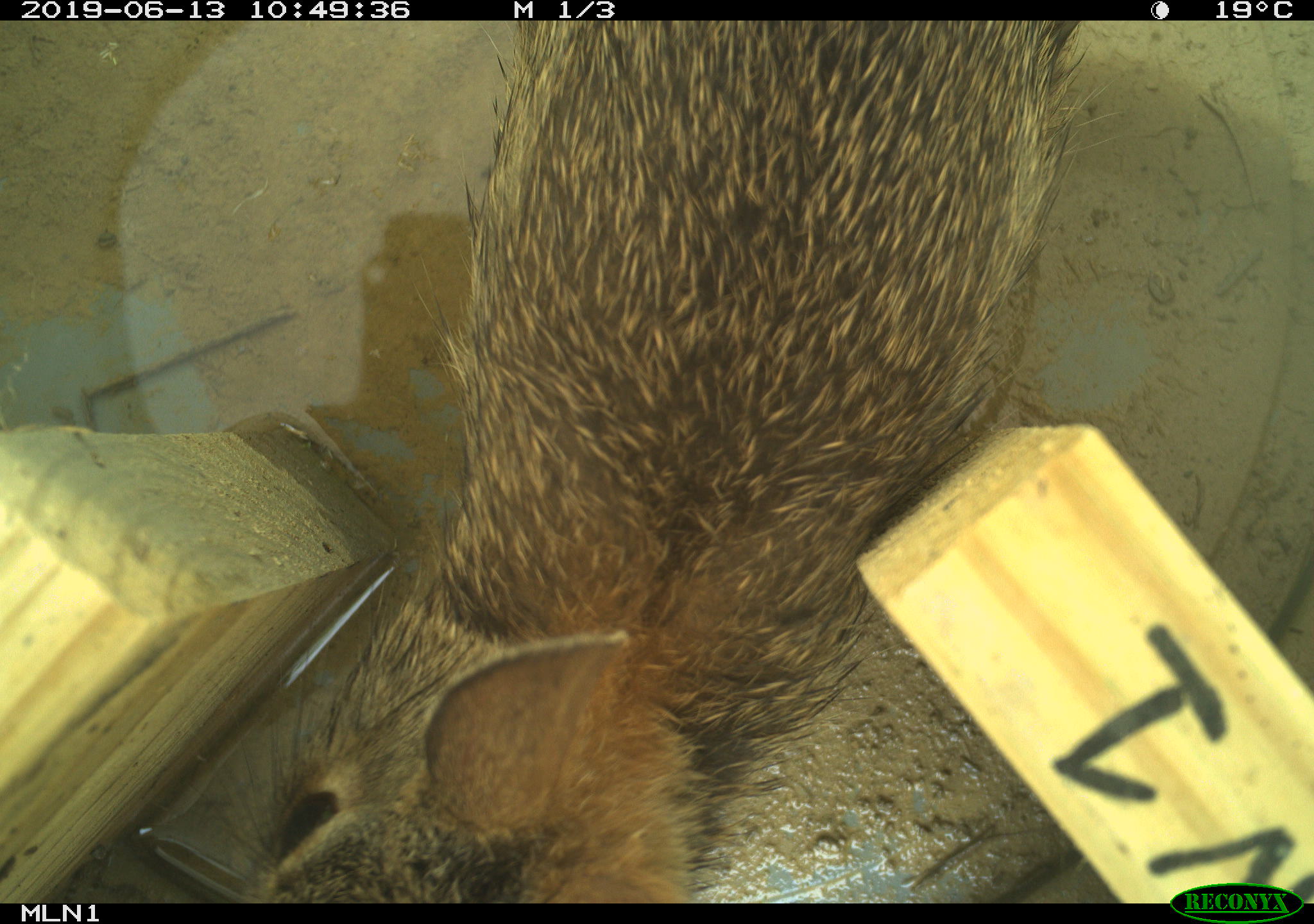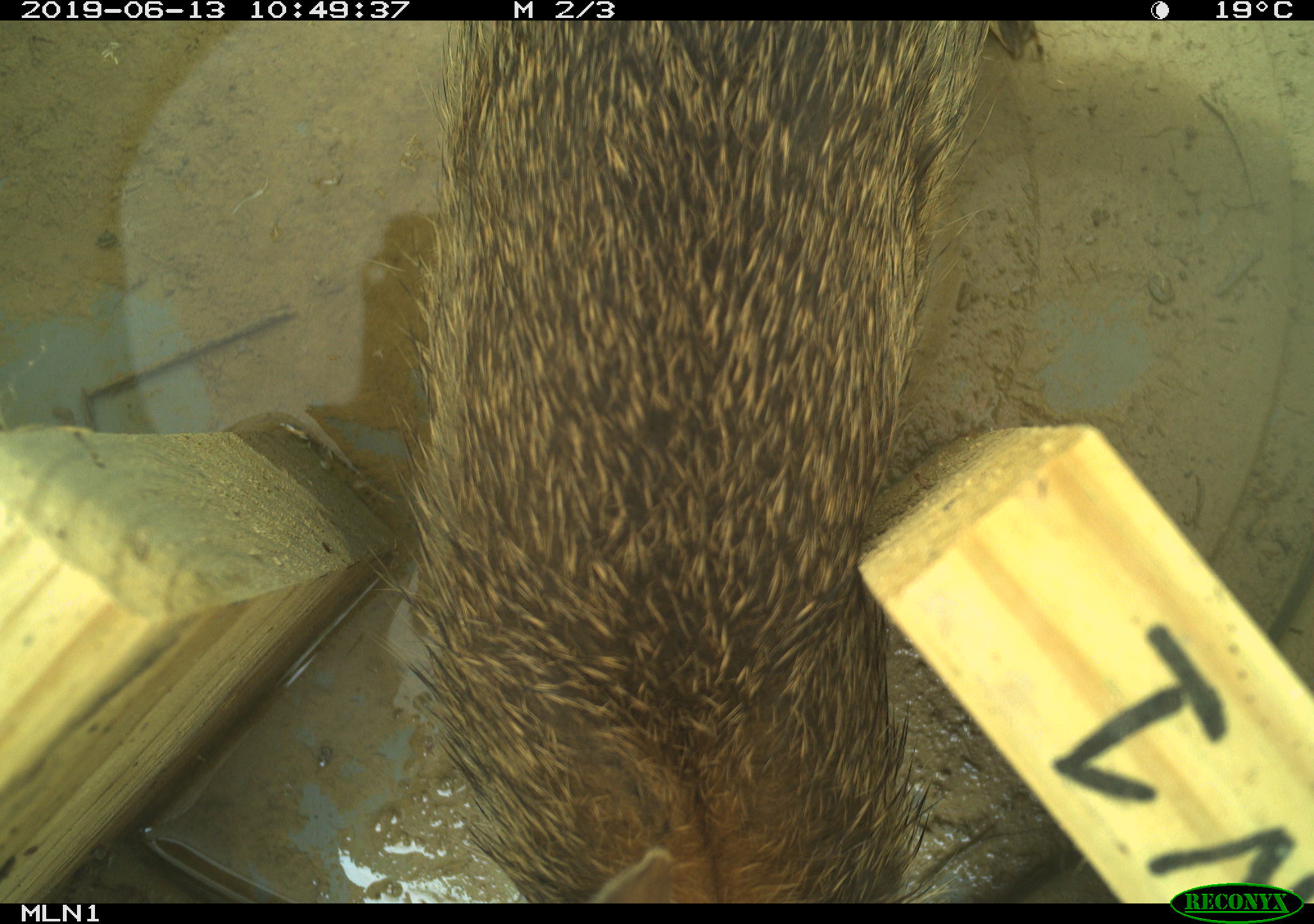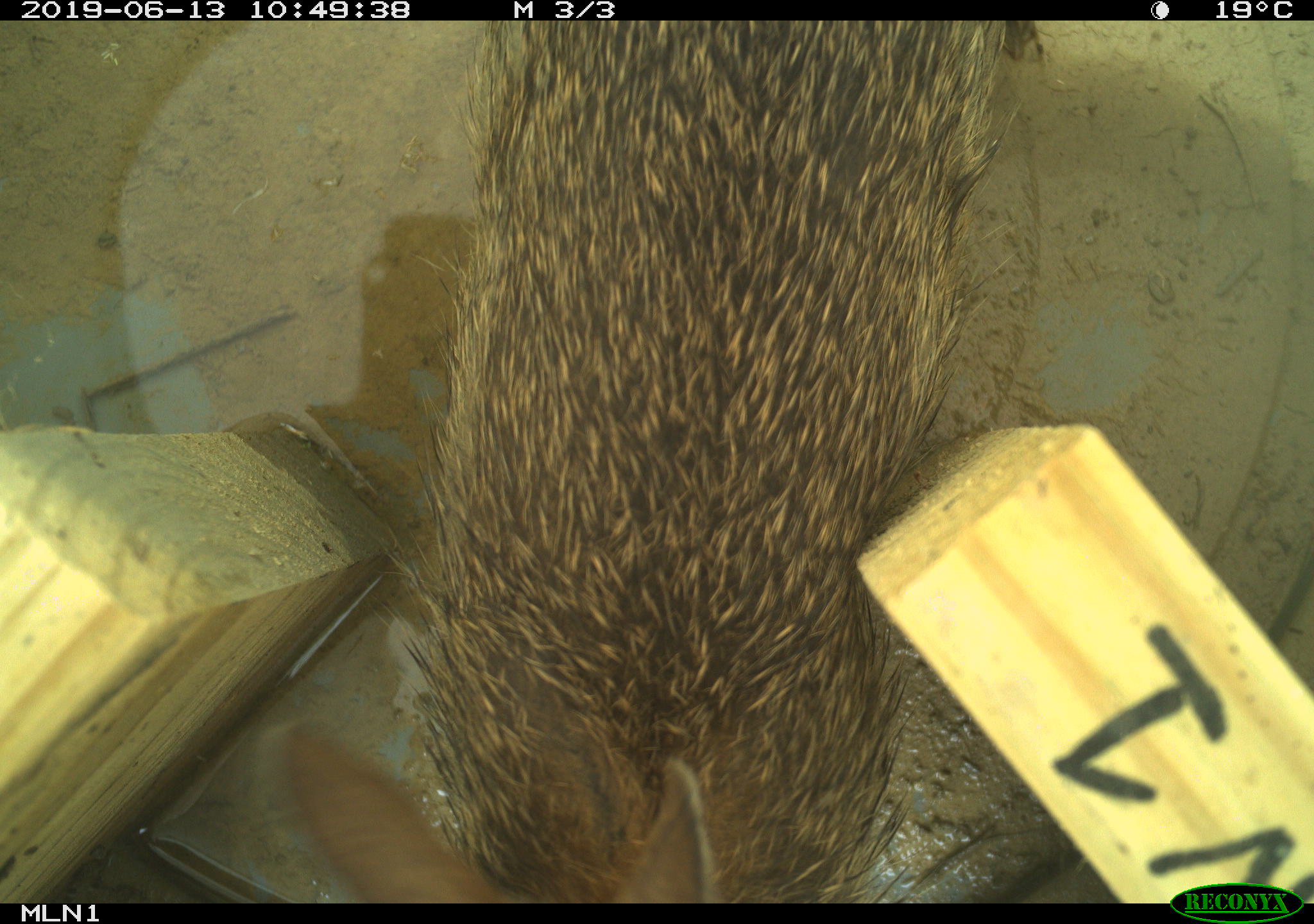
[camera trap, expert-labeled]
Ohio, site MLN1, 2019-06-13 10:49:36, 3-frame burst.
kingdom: Animalia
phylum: Chordata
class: Mammalia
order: Lagomorpha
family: Leporidae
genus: Sylvilagus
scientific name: Sylvilagus floridanus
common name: eastern cottontail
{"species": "eastern cottontail (Sylvilagus floridanus)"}